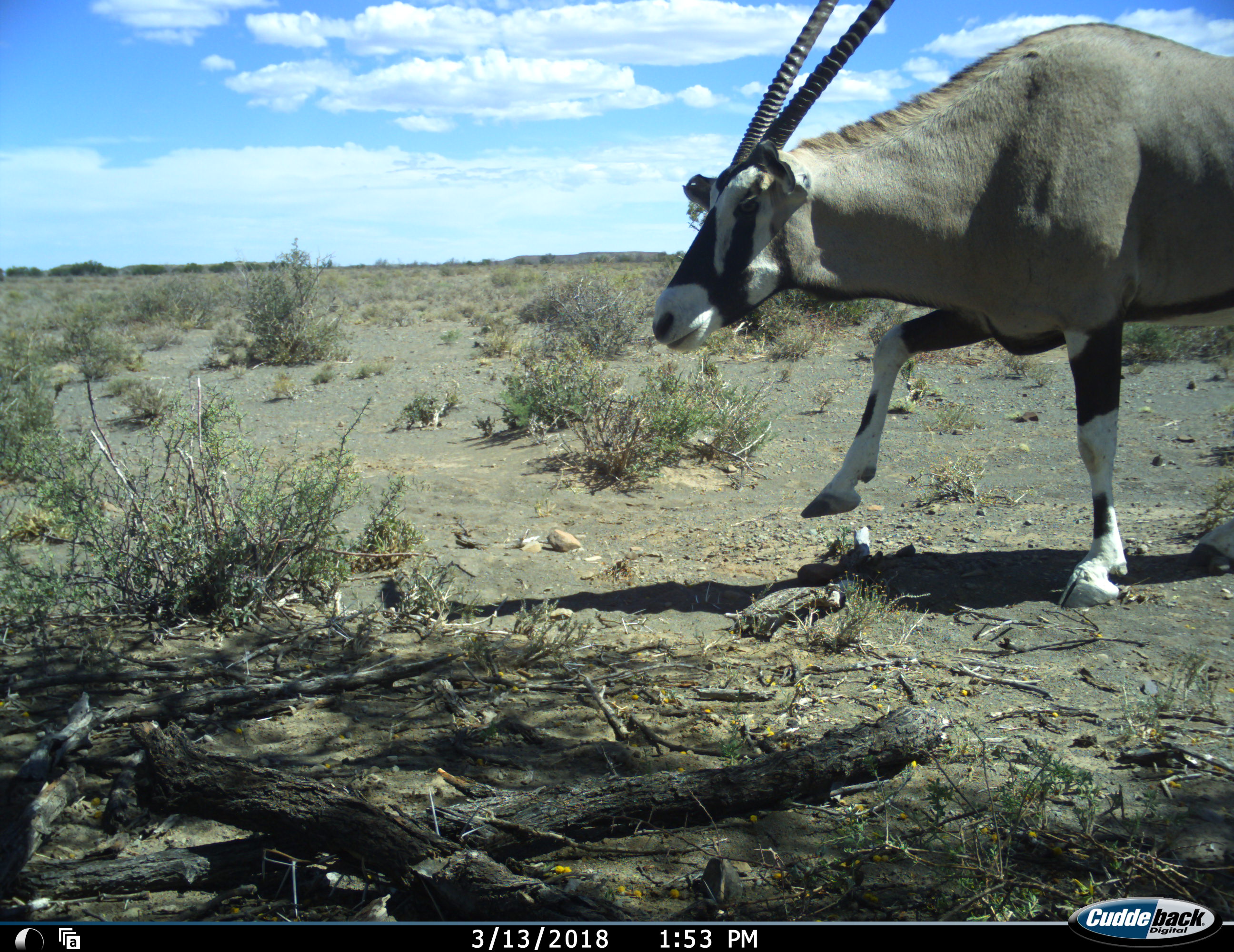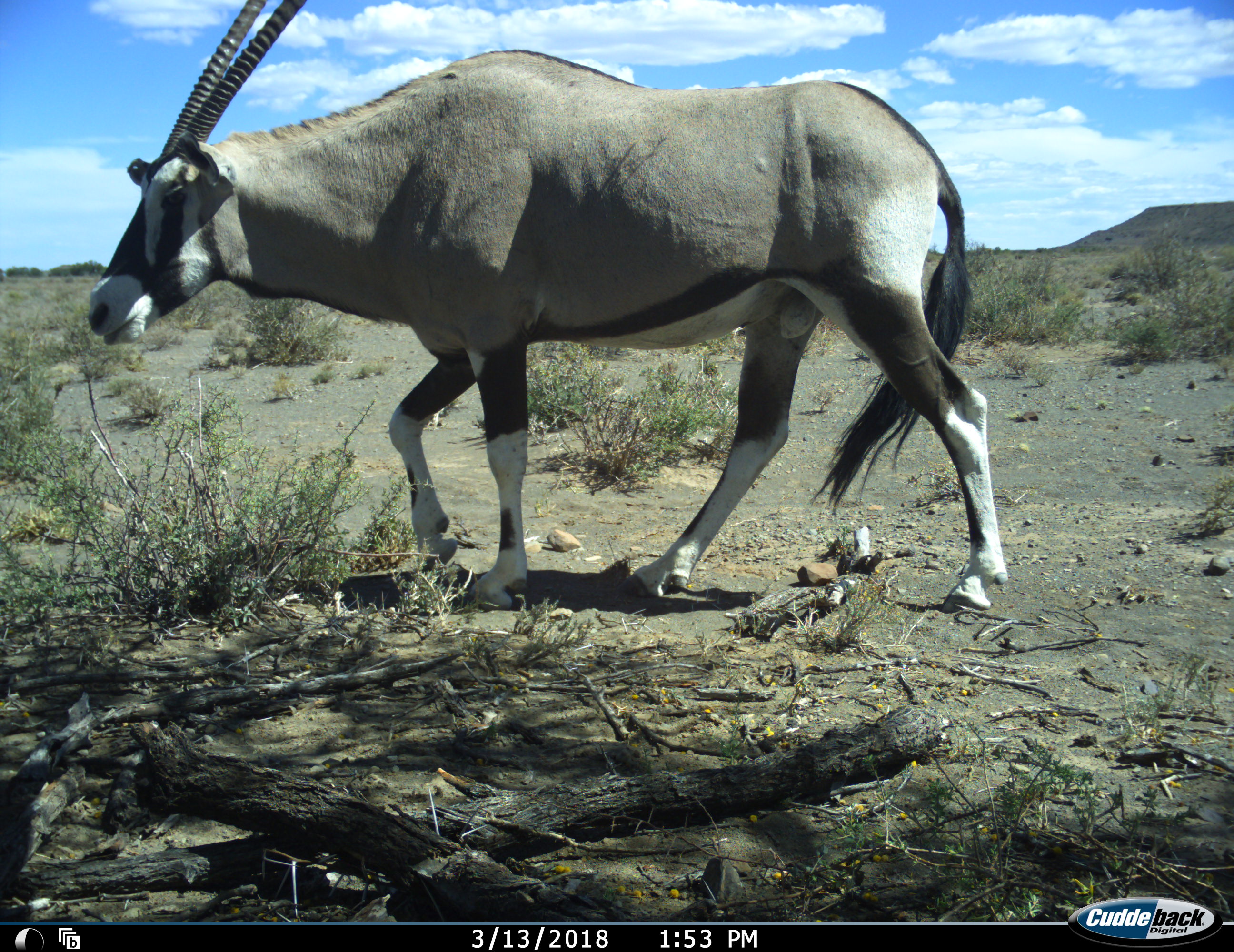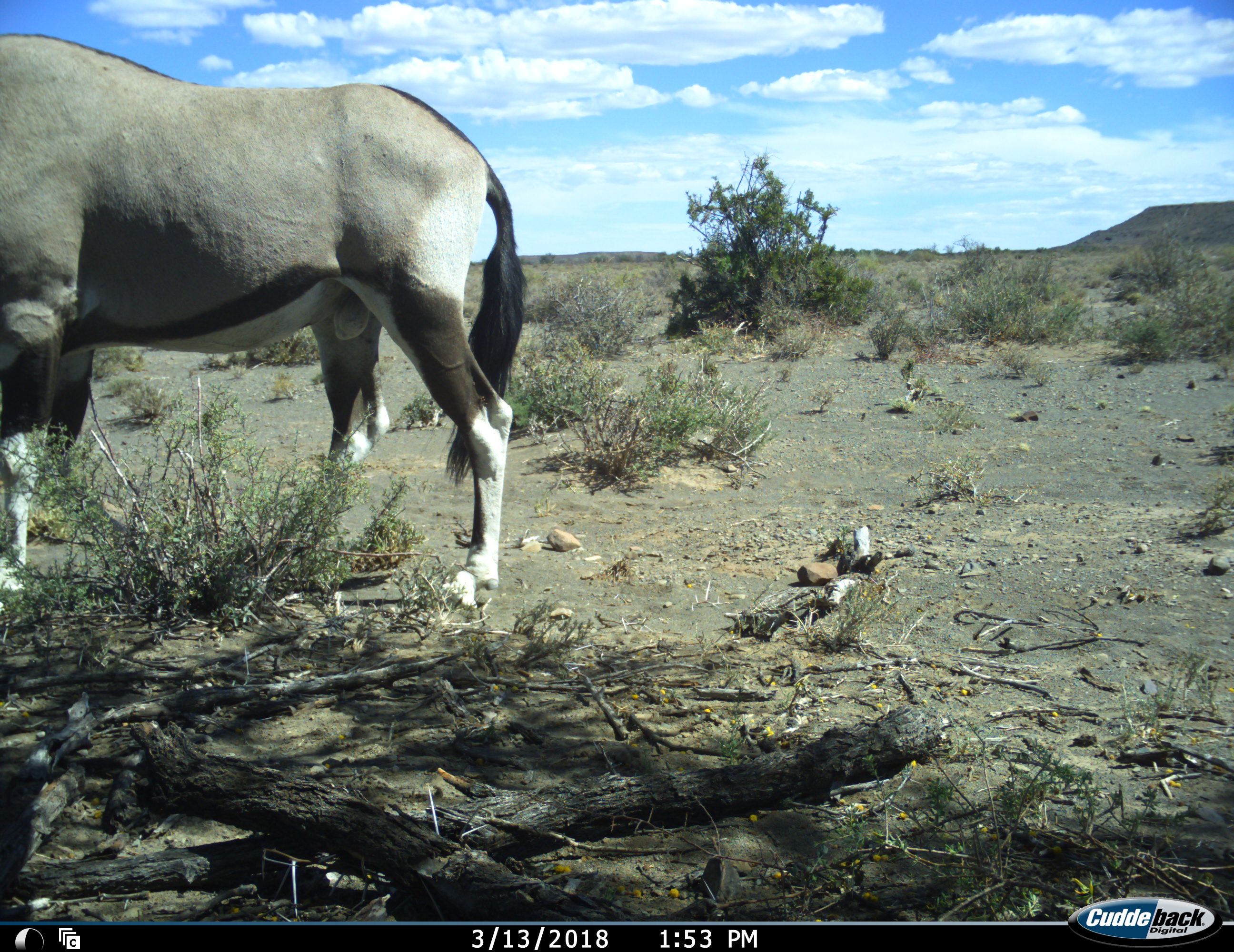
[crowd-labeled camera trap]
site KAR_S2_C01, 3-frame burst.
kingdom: Animalia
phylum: Chordata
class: Mammalia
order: Artiodactyla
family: Bovidae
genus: Oryx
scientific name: Oryx gazella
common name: gemsbok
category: oryx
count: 1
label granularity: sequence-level